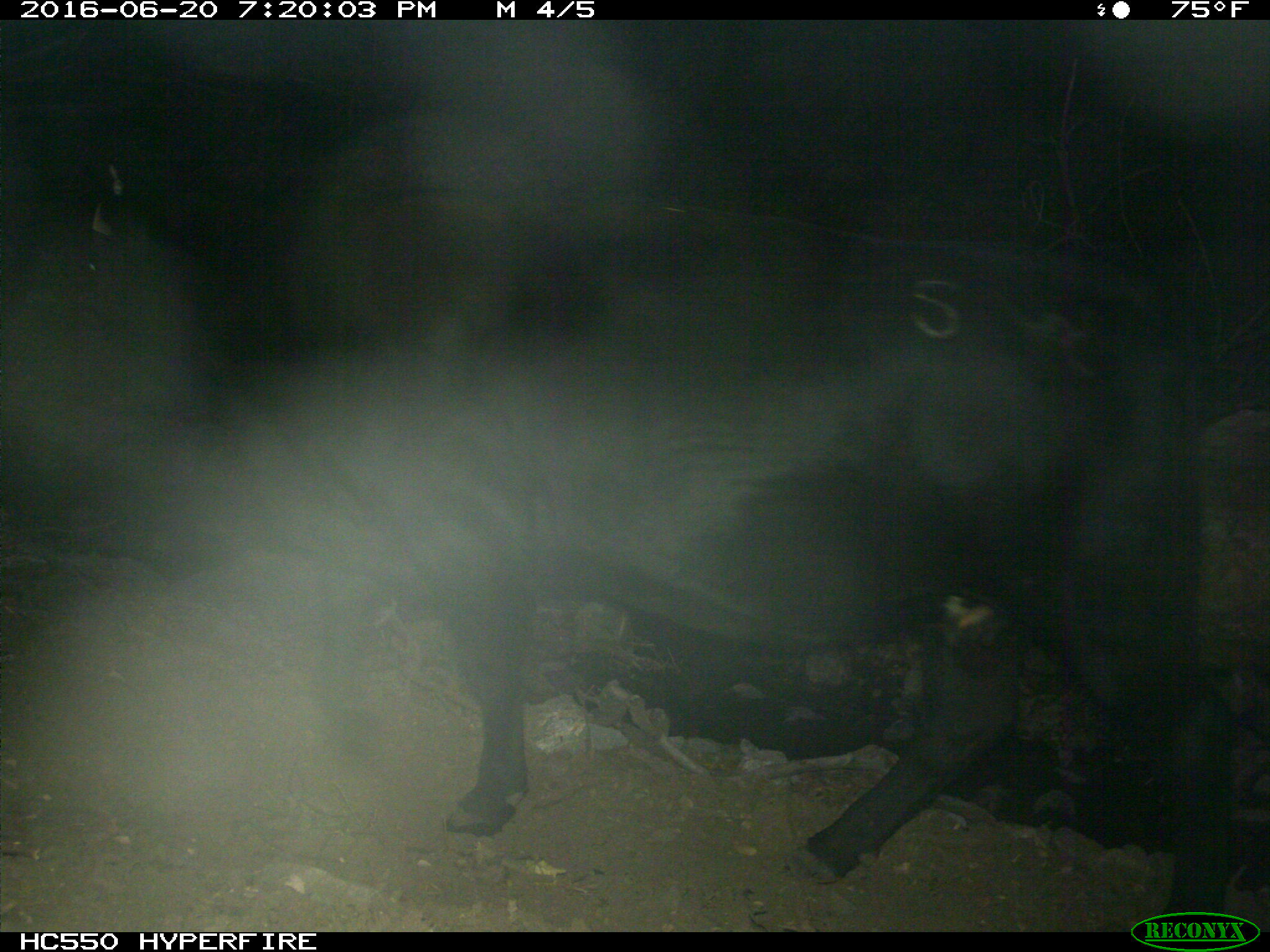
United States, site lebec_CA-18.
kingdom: Animalia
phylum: Chordata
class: Mammalia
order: Artiodactyla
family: Bovidae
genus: Bos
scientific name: Bos taurus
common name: domestic cow